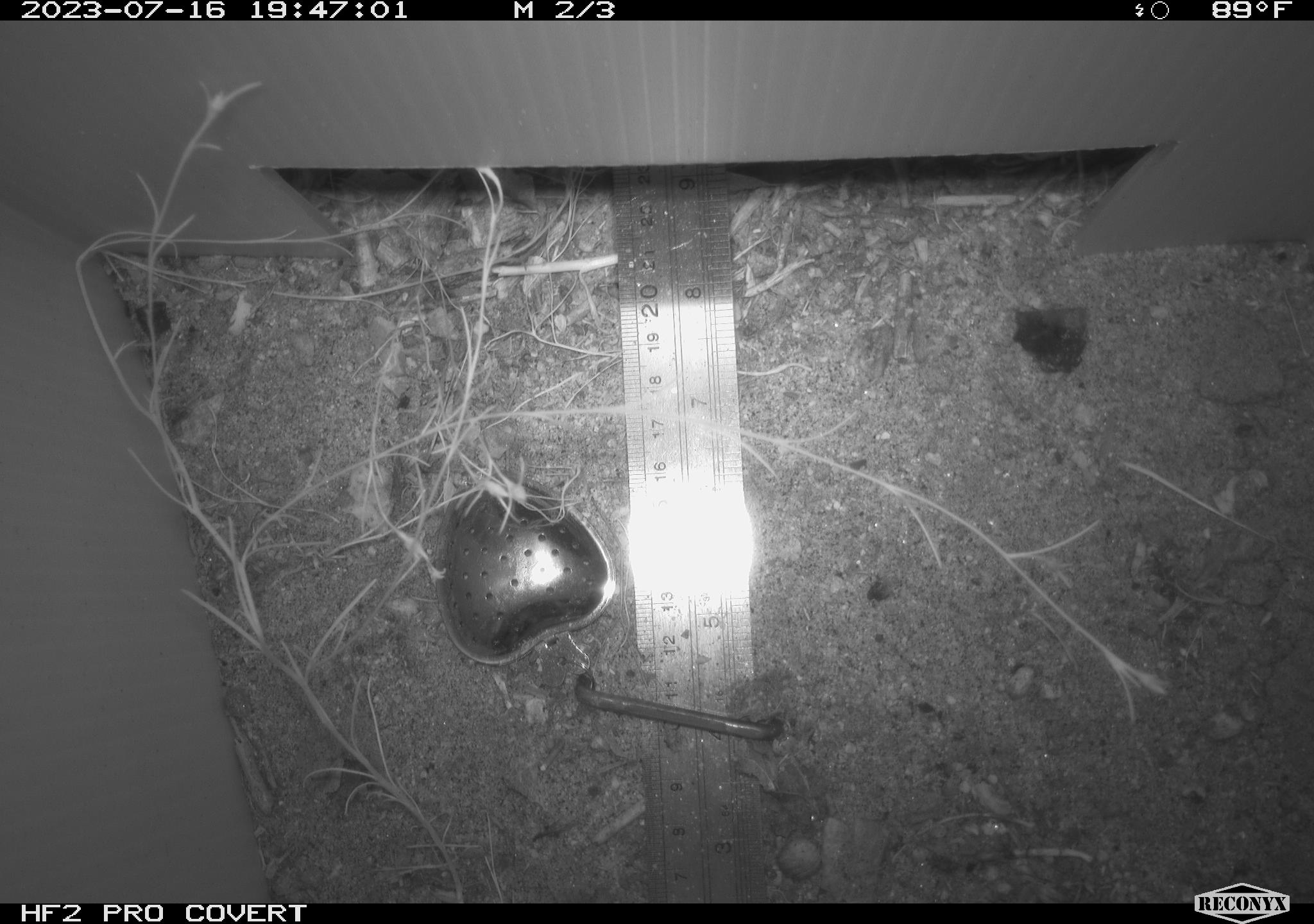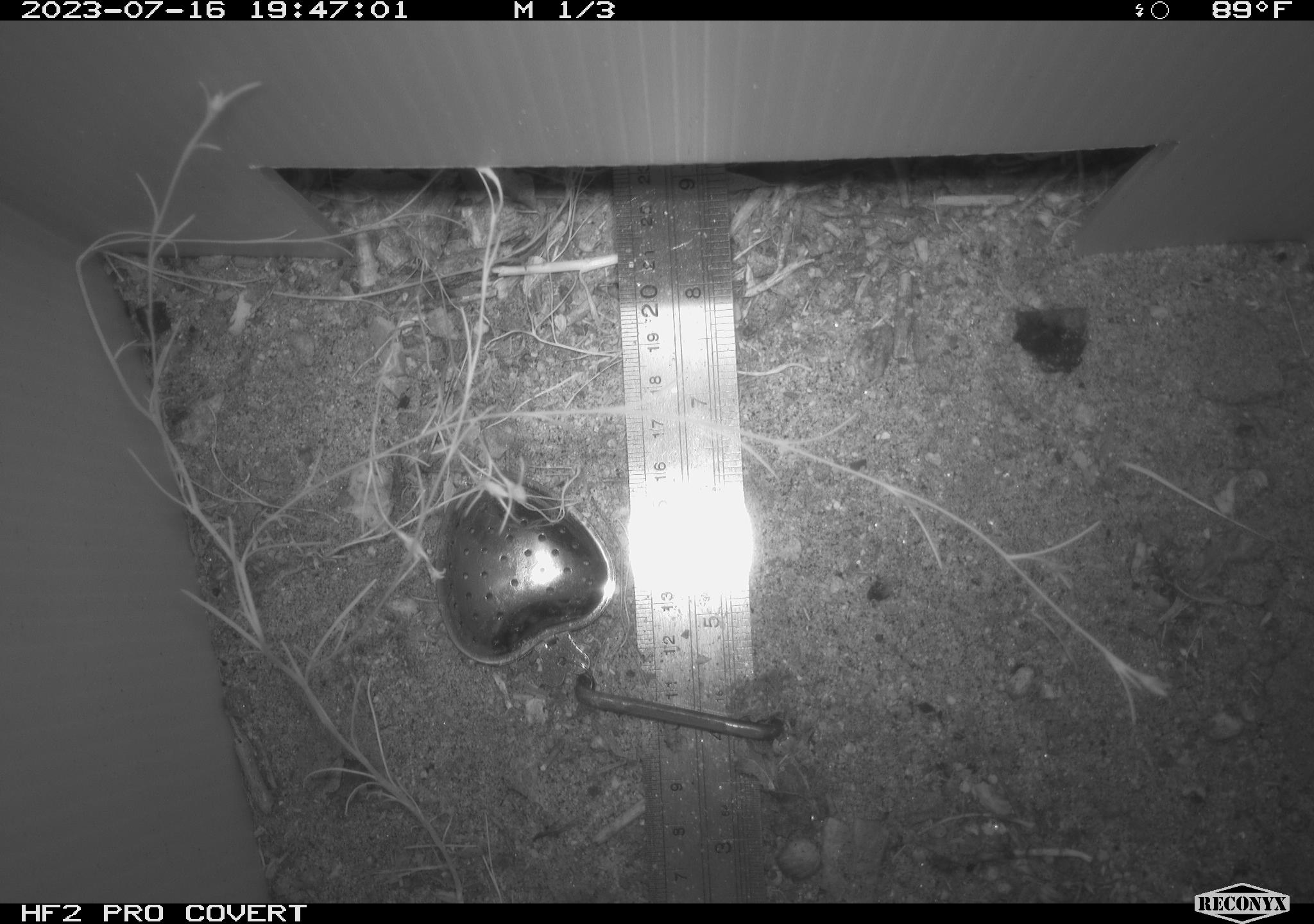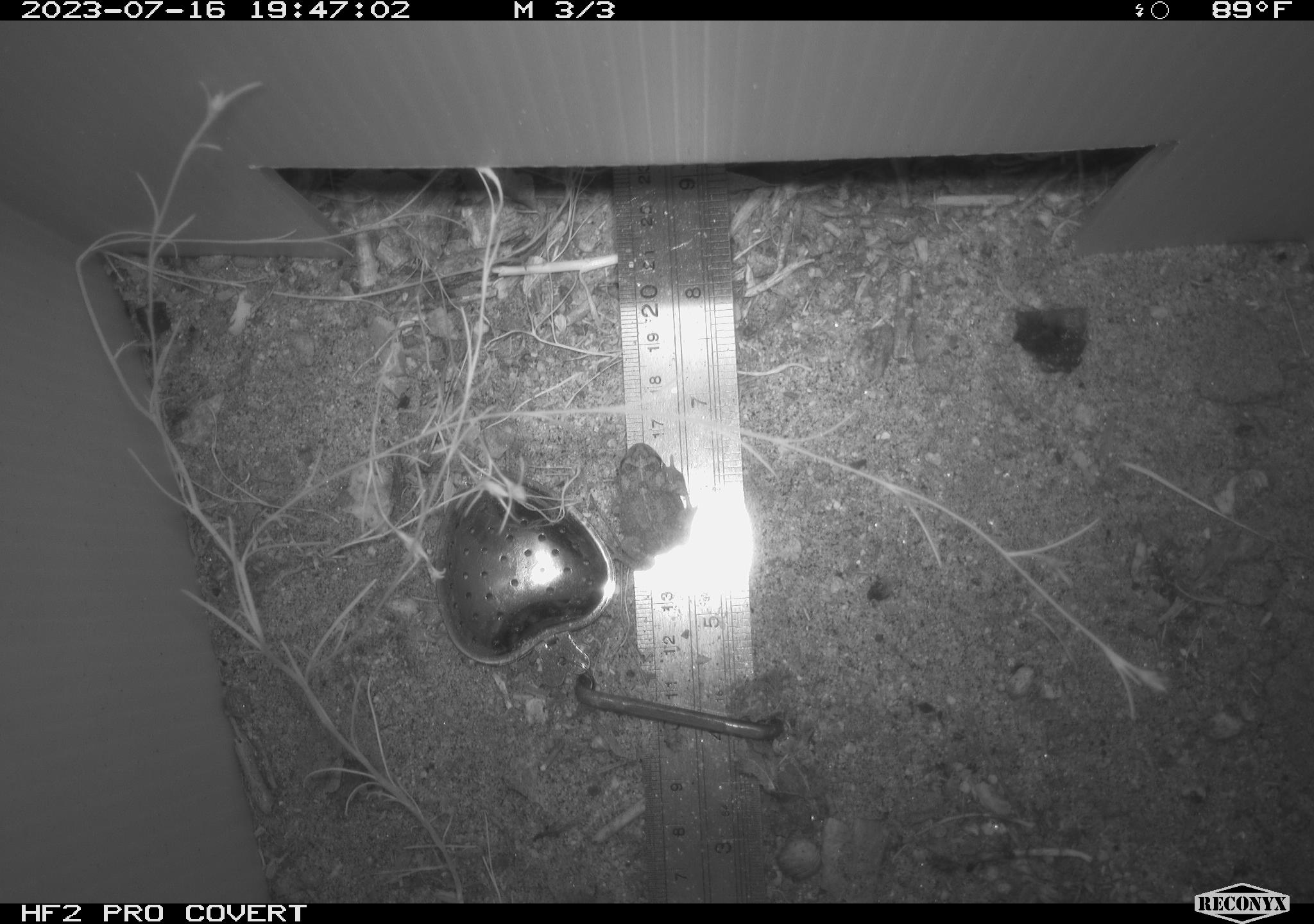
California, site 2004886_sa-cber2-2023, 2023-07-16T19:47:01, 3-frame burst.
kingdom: Animalia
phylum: Chordata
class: Amphibia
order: Anura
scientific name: Anura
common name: frogs